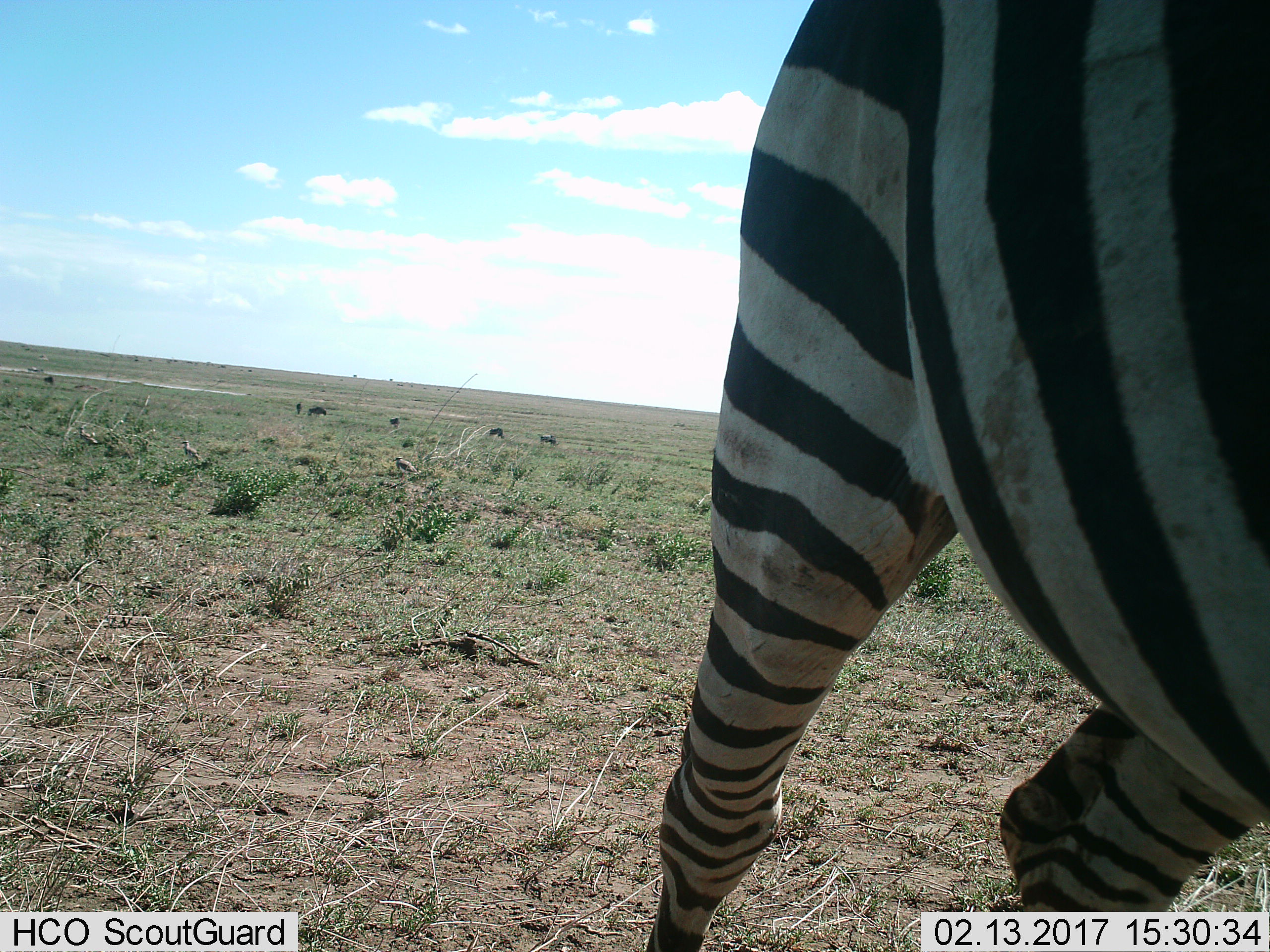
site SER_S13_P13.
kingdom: Animalia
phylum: Chordata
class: Mammalia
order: Perissodactyla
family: Equidae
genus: Equus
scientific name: Equus quagga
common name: plains zebra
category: zebraplains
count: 1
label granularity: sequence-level